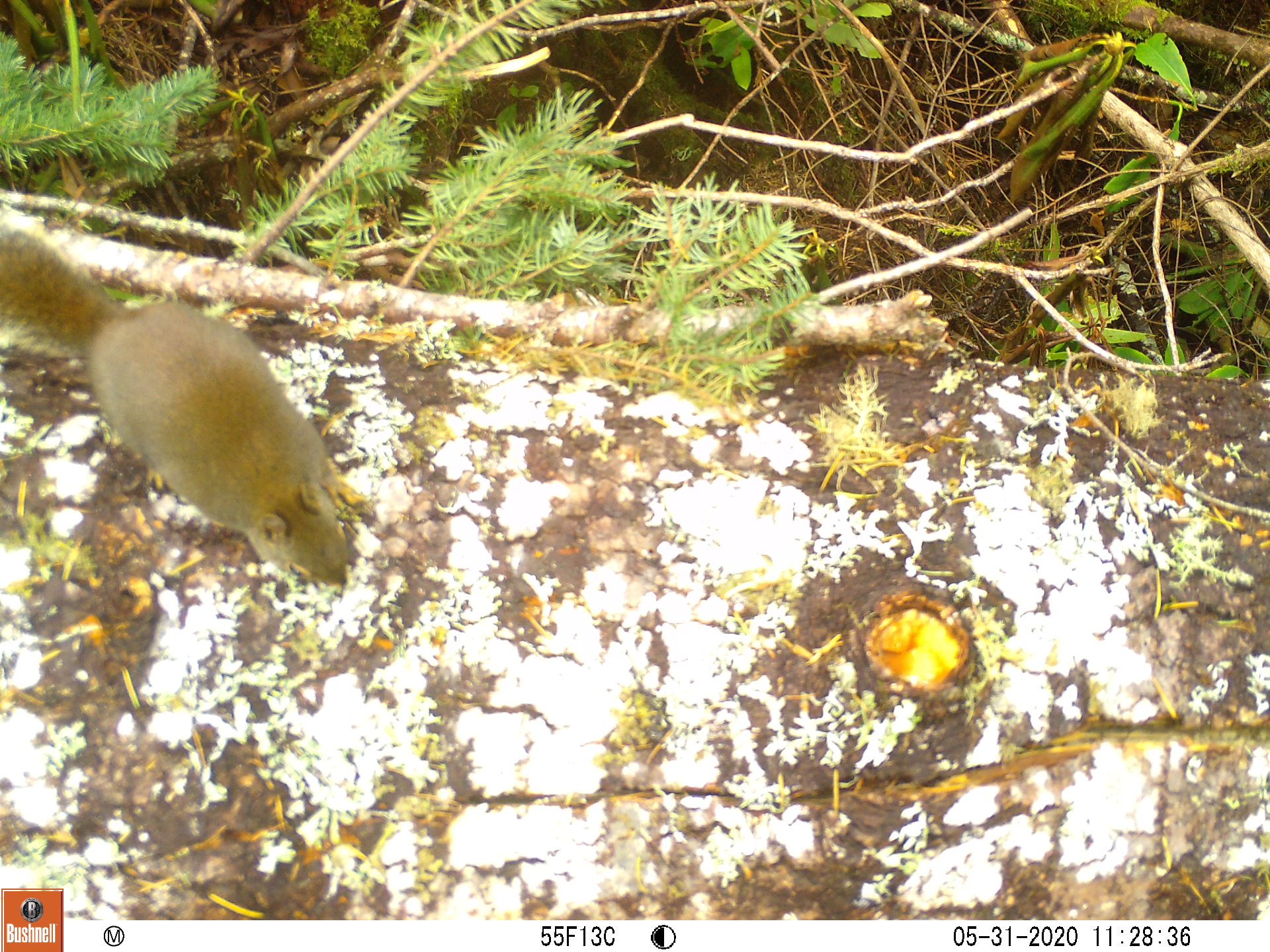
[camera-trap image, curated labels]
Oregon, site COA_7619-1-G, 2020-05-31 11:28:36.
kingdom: Animalia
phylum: Chordata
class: Mammalia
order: Rodentia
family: Sciuridae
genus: Tamiasciurus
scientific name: Tamiasciurus douglasii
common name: douglas squirrel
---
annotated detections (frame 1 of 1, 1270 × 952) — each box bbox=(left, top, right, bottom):
douglas squirrel: bbox=(0, 236, 364, 596)